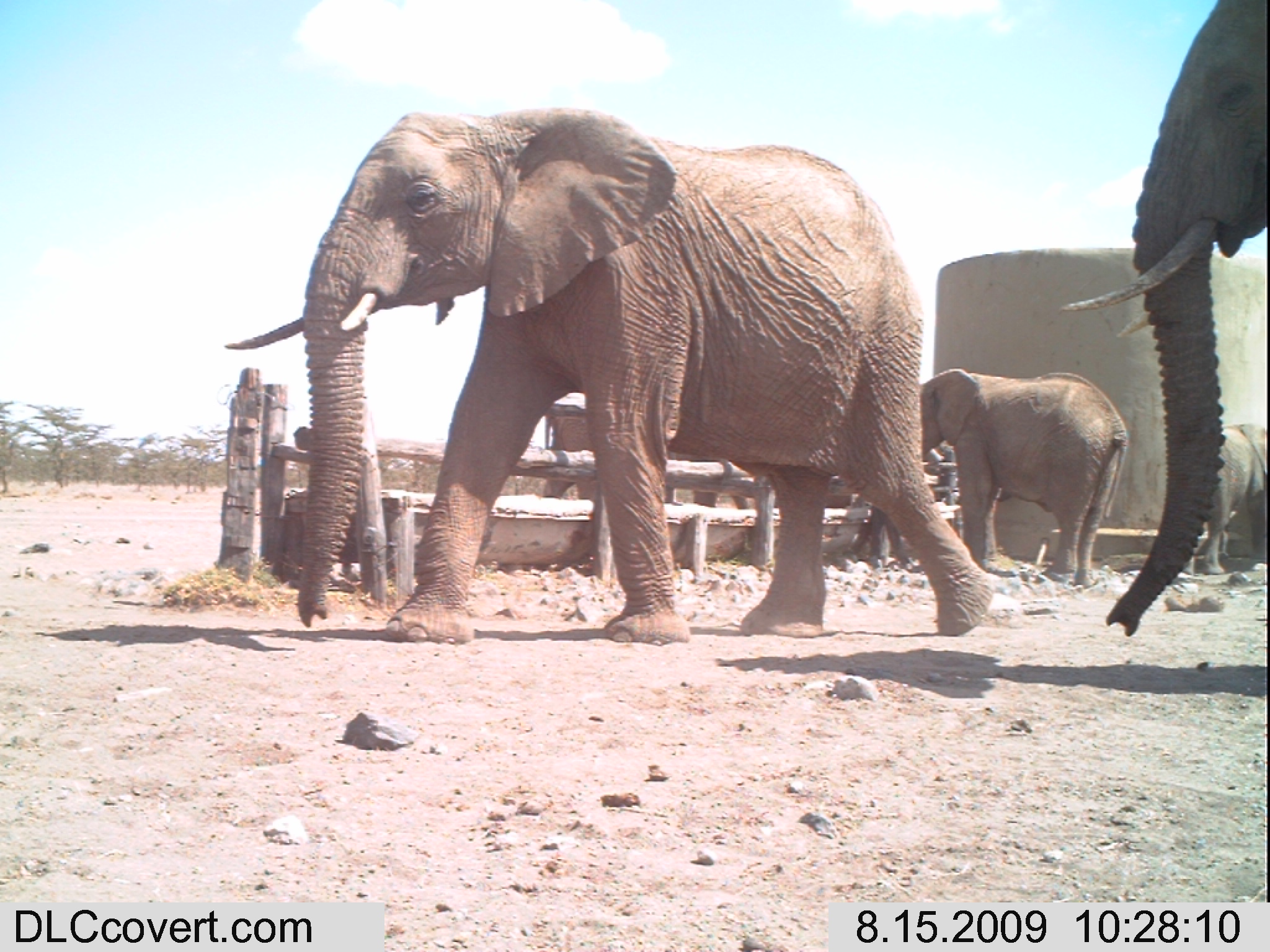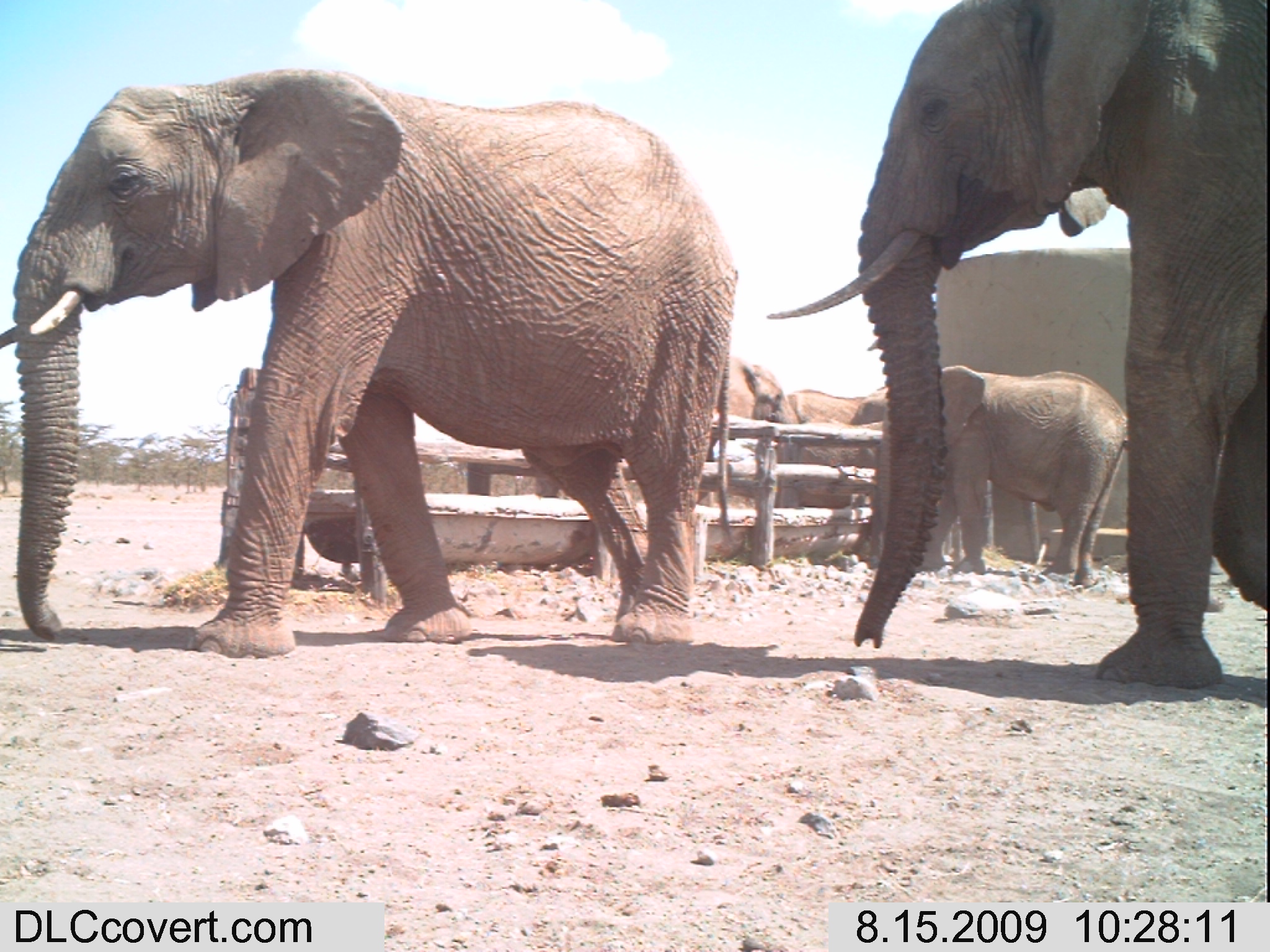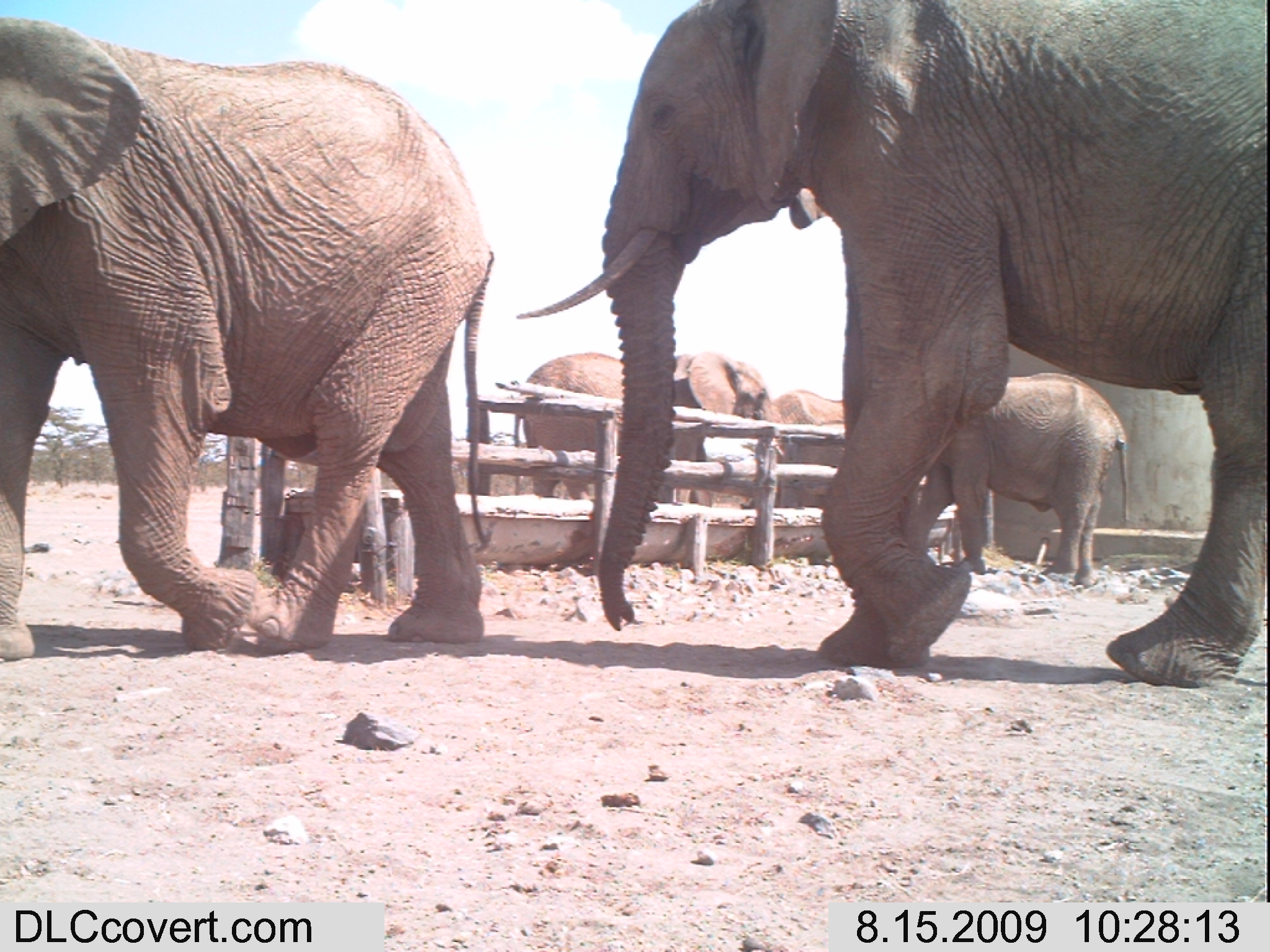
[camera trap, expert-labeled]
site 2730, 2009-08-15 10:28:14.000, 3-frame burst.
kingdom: Animalia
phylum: Chordata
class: Mammalia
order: Proboscidea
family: Elephantidae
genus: Loxodonta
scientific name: Loxodonta africana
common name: african bush elephant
Loxodonta africana (african bush elephant), count 5.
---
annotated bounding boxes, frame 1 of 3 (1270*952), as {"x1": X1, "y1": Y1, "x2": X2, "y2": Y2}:
loxodonta africana: {"x1": 216, "y1": 101, "x2": 994, "y2": 641}; {"x1": 1057, "y1": 0, "x2": 1270, "y2": 639}; {"x1": 852, "y1": 369, "x2": 1129, "y2": 581}; {"x1": 1202, "y1": 421, "x2": 1270, "y2": 571}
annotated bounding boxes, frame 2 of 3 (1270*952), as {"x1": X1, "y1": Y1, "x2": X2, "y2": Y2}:
loxodonta africana: {"x1": 0, "y1": 66, "x2": 738, "y2": 659}; {"x1": 769, "y1": 0, "x2": 1266, "y2": 693}; {"x1": 898, "y1": 365, "x2": 1128, "y2": 584}; {"x1": 705, "y1": 353, "x2": 798, "y2": 460}; {"x1": 786, "y1": 362, "x2": 882, "y2": 424}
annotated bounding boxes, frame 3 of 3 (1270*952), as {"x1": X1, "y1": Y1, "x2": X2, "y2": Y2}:
loxodonta africana: {"x1": 513, "y1": 0, "x2": 1270, "y2": 672}; {"x1": 0, "y1": 14, "x2": 493, "y2": 658}; {"x1": 909, "y1": 373, "x2": 1131, "y2": 588}; {"x1": 511, "y1": 350, "x2": 779, "y2": 503}; {"x1": 691, "y1": 385, "x2": 853, "y2": 522}